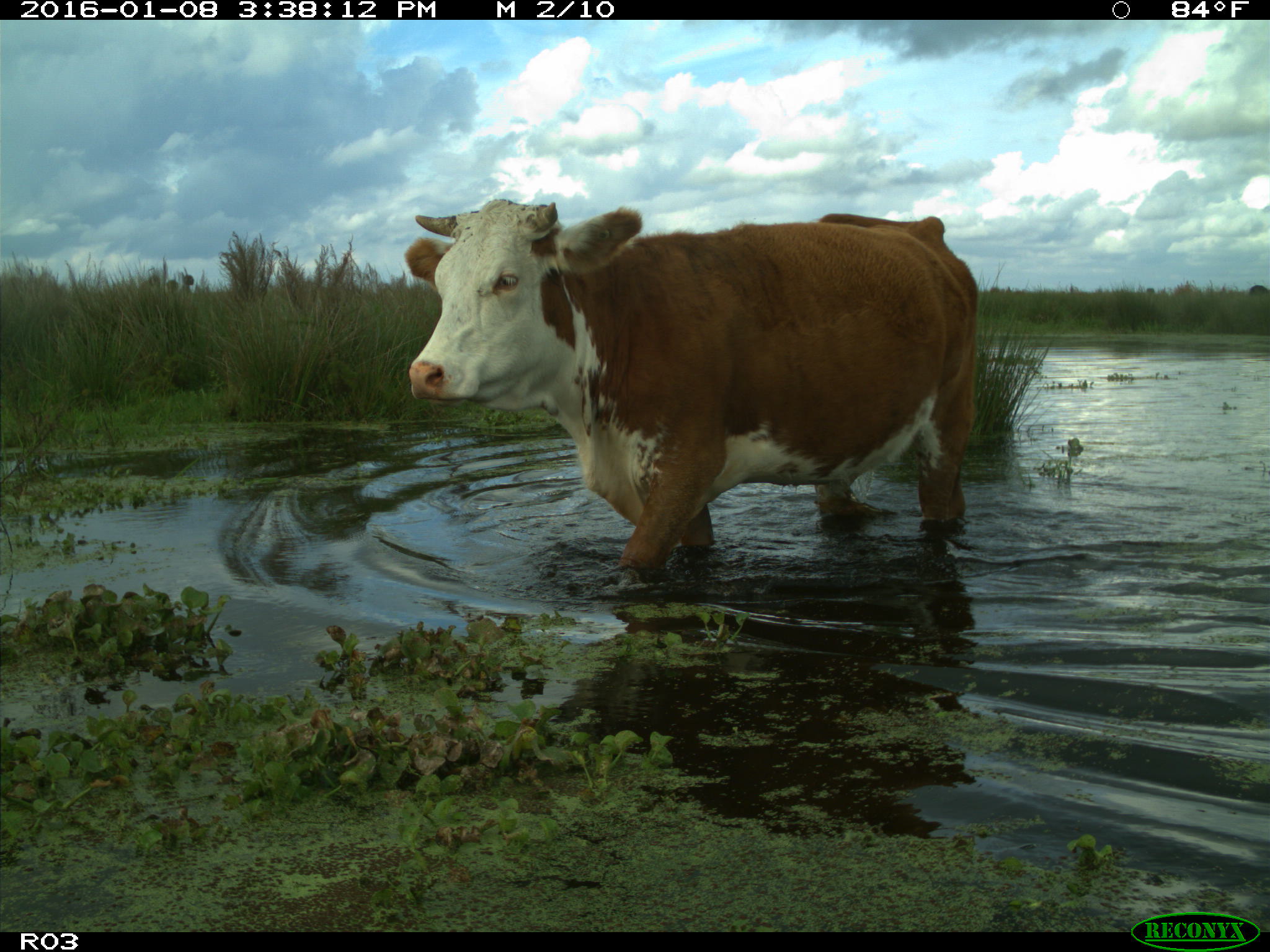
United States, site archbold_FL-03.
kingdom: Animalia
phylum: Chordata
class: Mammalia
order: Artiodactyla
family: Bovidae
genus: Bos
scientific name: Bos taurus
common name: domestic cow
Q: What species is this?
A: Bos taurus (domestic cow).